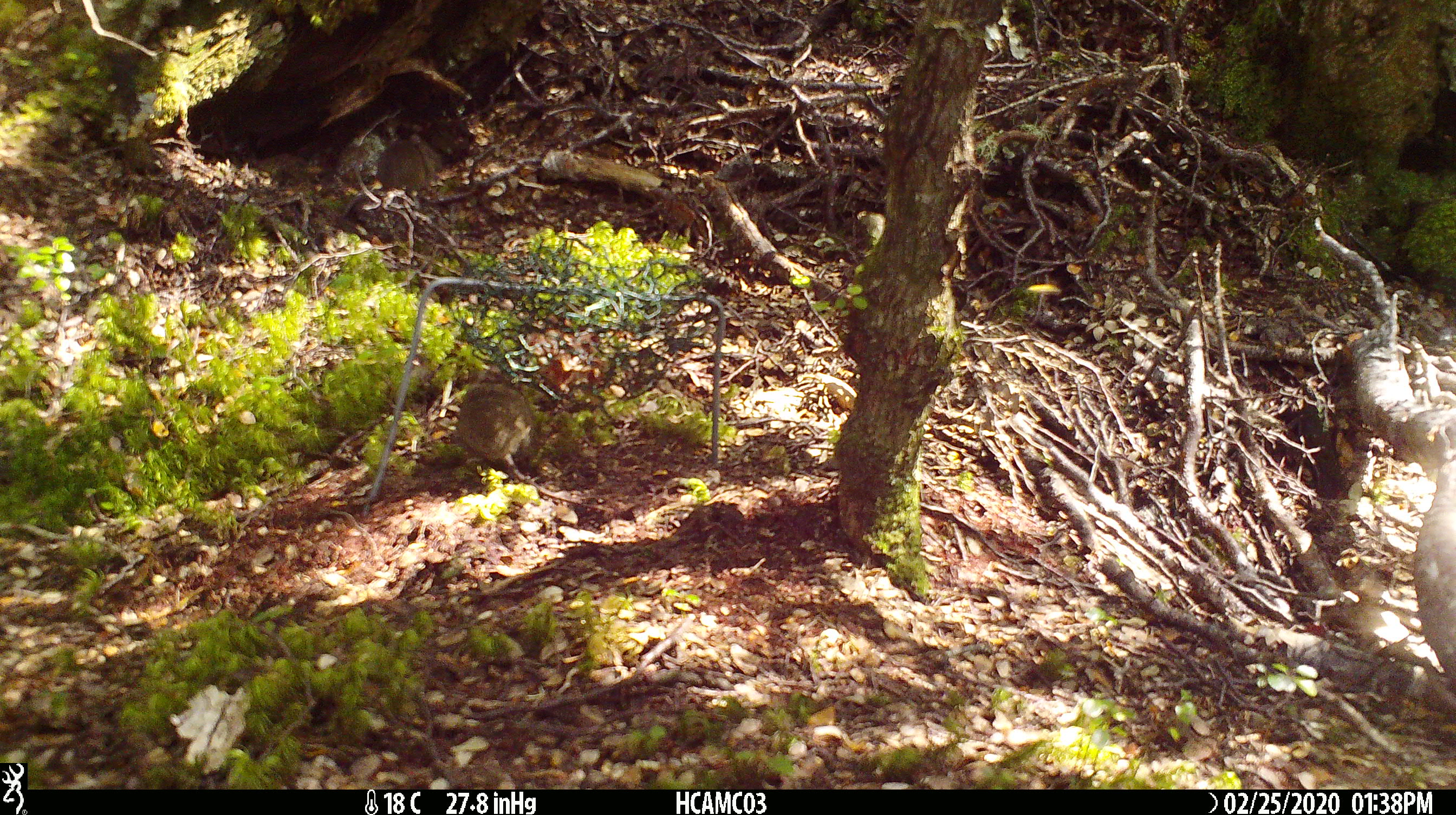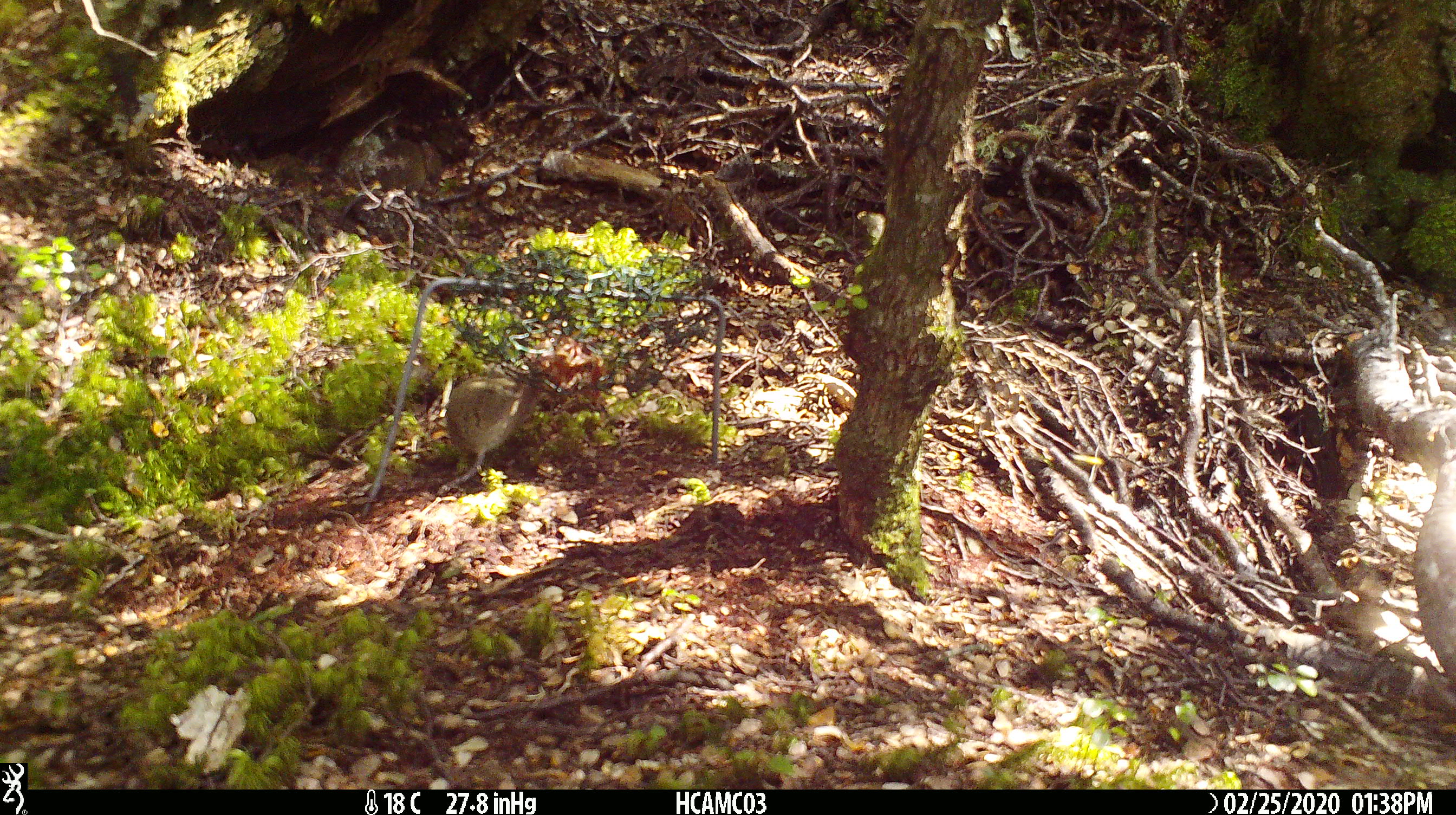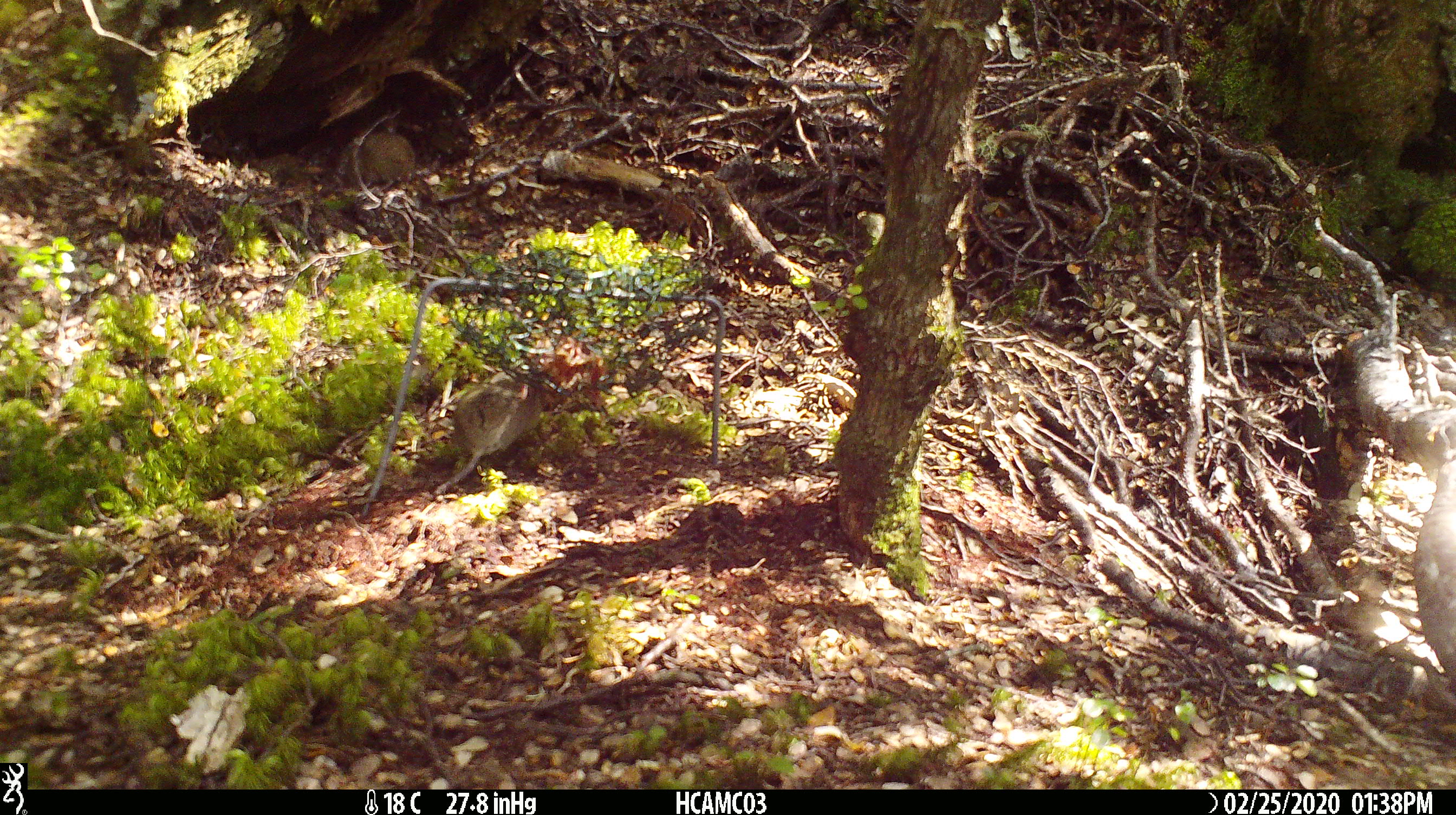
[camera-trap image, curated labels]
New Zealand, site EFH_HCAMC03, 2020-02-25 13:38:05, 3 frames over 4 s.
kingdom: Animalia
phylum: Chordata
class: Mammalia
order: Rodentia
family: Muridae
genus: Mus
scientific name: Mus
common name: mouse